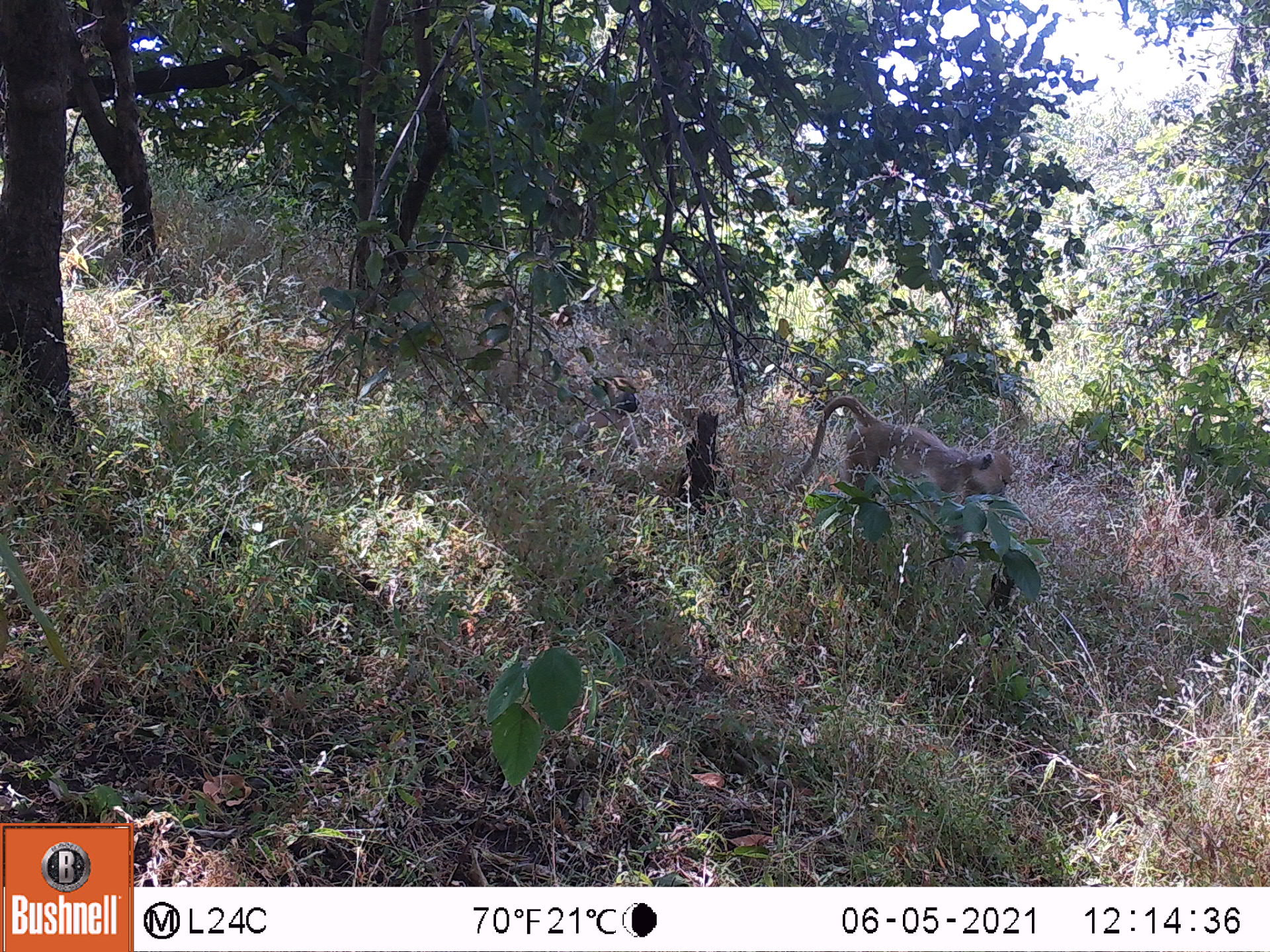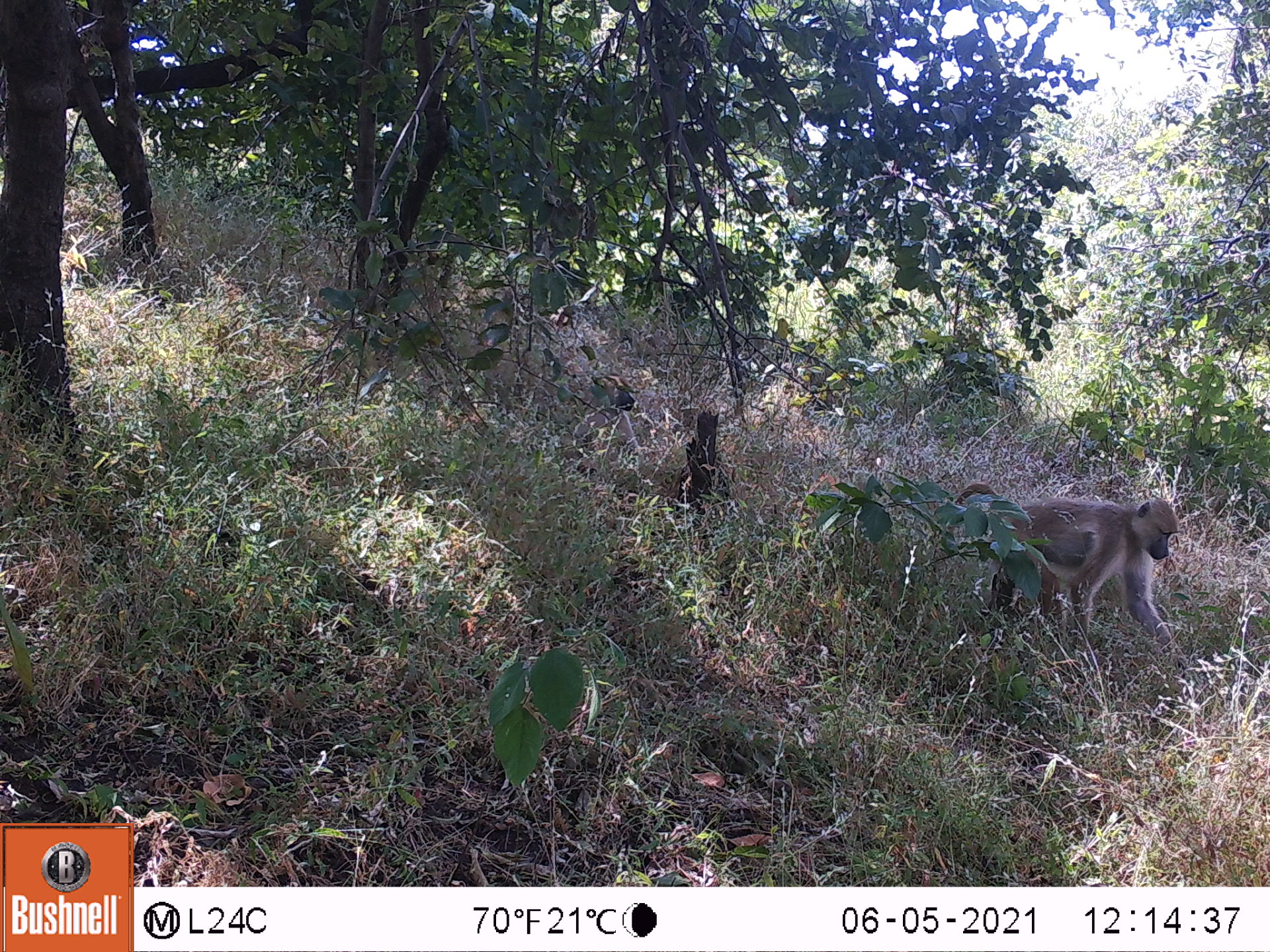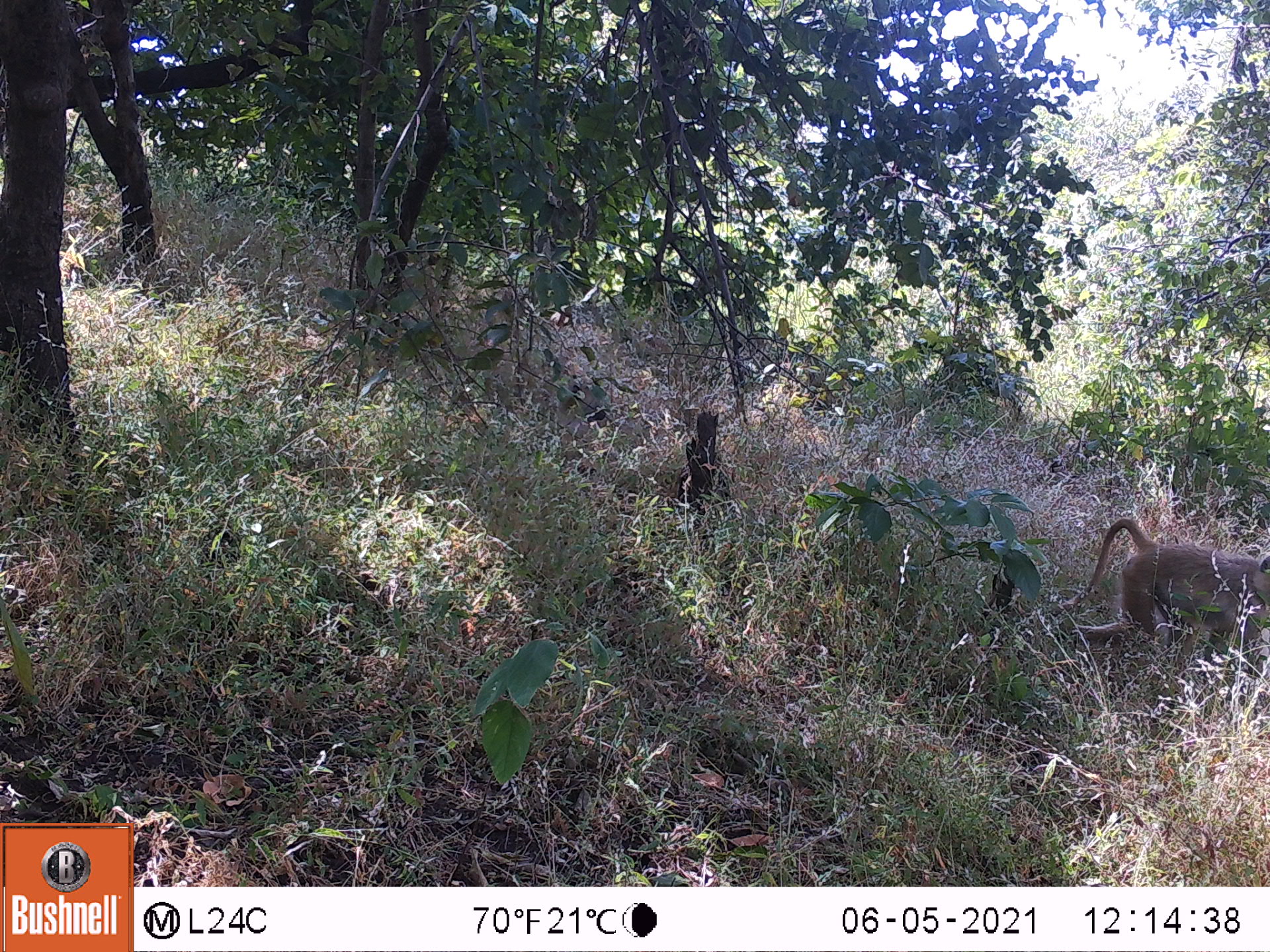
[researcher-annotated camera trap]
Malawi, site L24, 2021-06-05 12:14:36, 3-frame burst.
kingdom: Animalia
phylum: Chordata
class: Mammalia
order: Primates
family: Cercopithecidae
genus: Papio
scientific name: Papio cynocephalus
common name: yellow baboon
Yellow baboon (Papio cynocephalus), count 2.